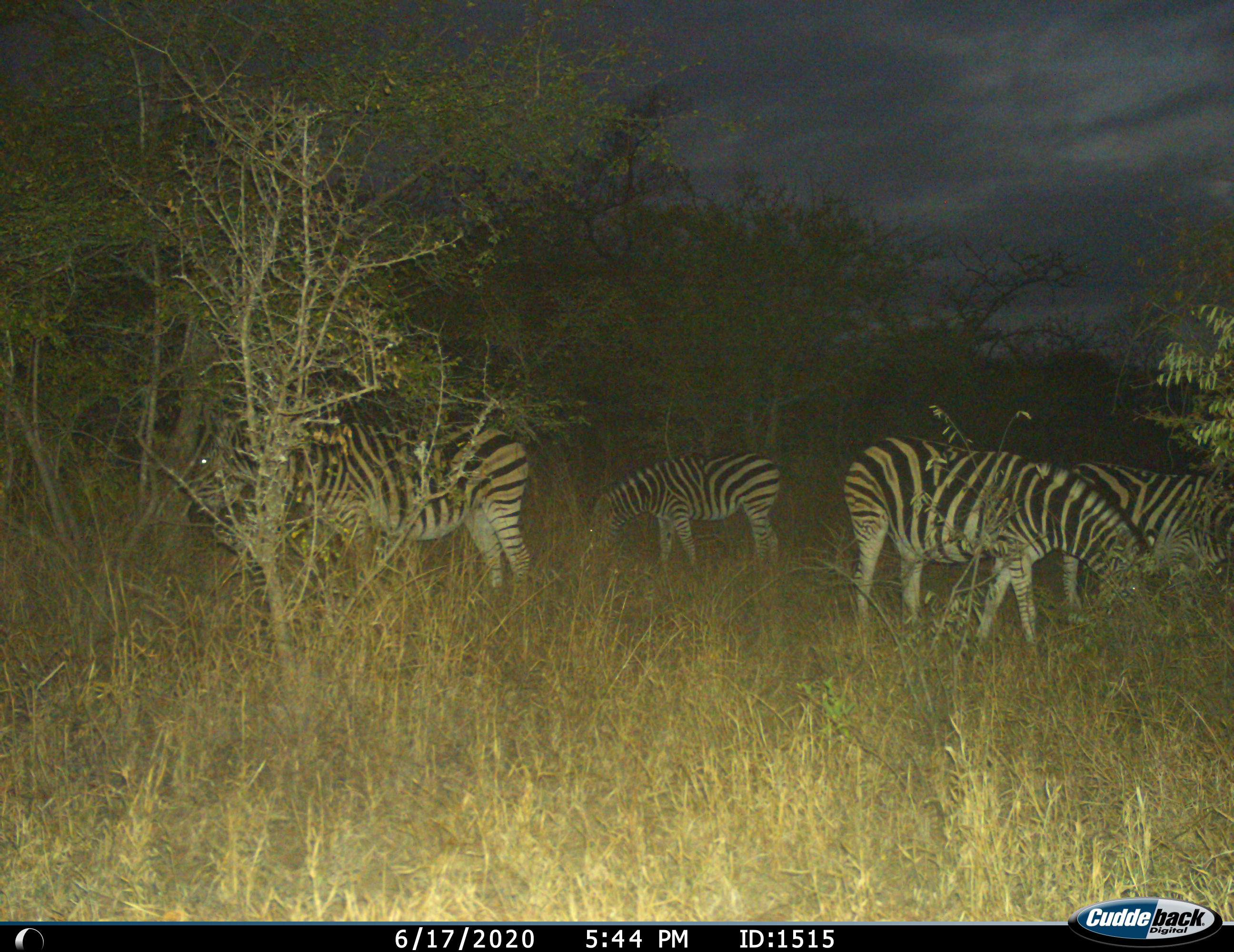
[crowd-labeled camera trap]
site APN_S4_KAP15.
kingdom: Animalia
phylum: Chordata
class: Mammalia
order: Perissodactyla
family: Equidae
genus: Equus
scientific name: Equus quagga burchellii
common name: burchell's zebra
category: zebraburchells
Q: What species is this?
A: Zebraburchells (burchell's zebra) (Equus quagga burchellii).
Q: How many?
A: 5.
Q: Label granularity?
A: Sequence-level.